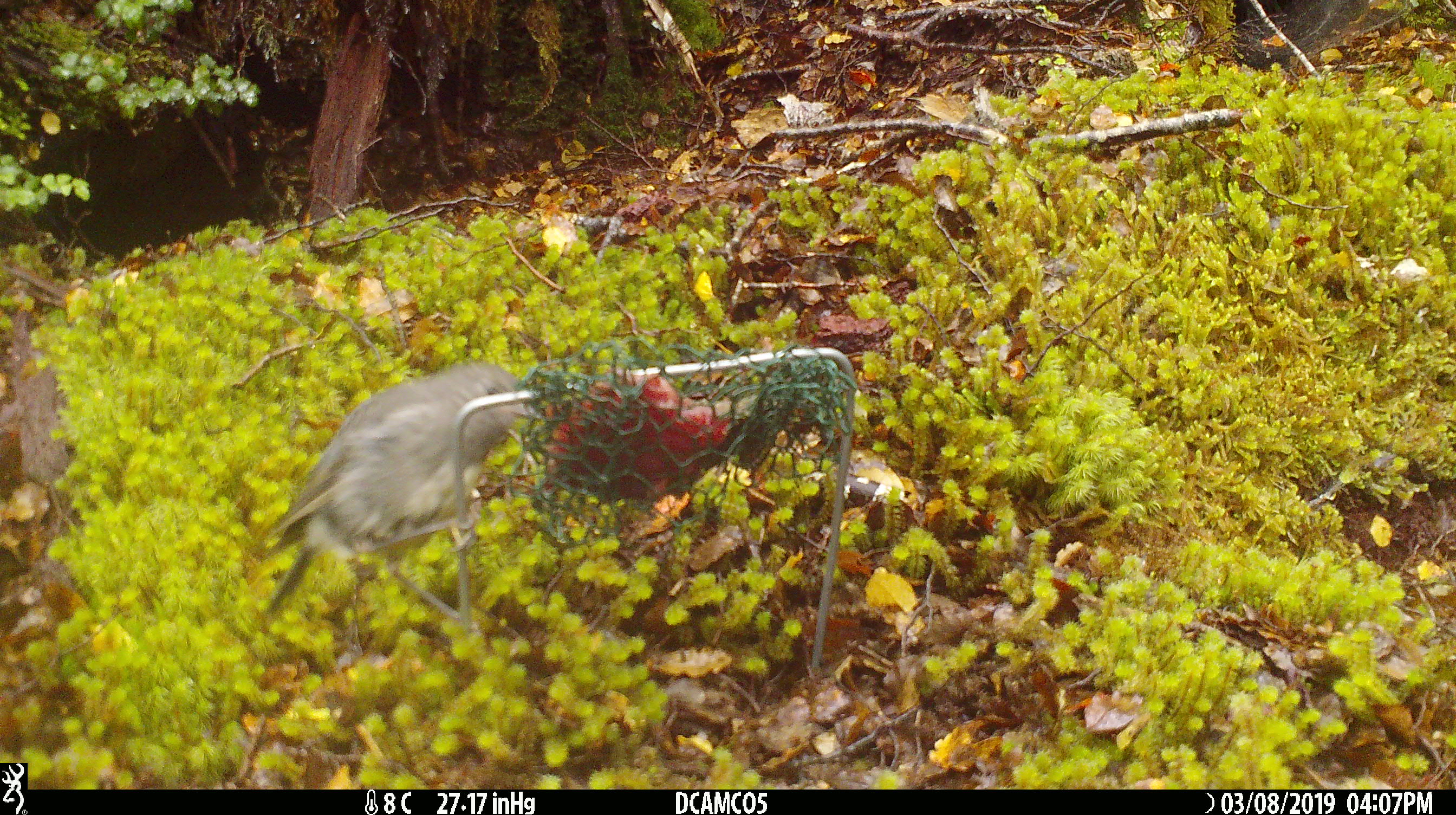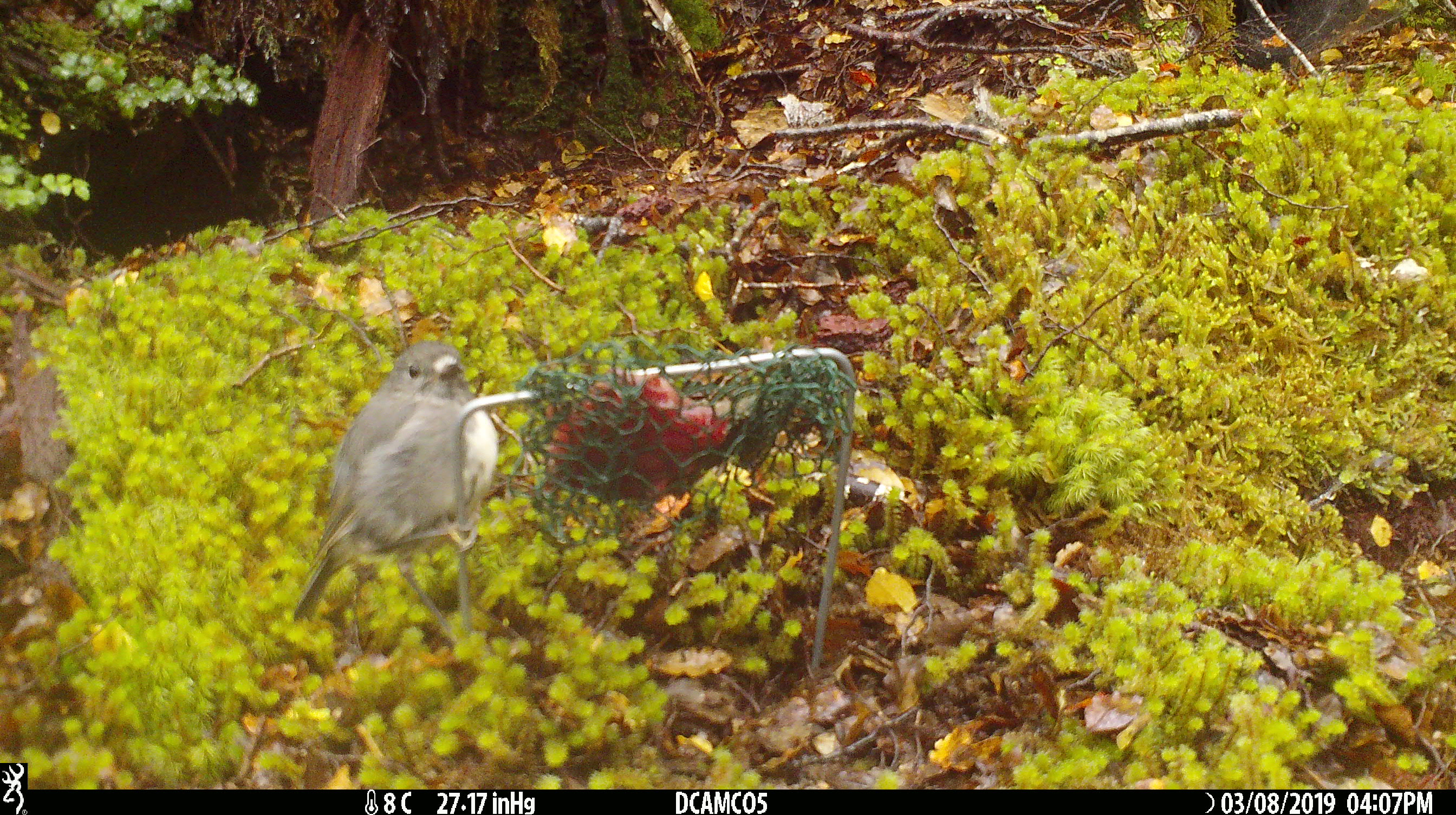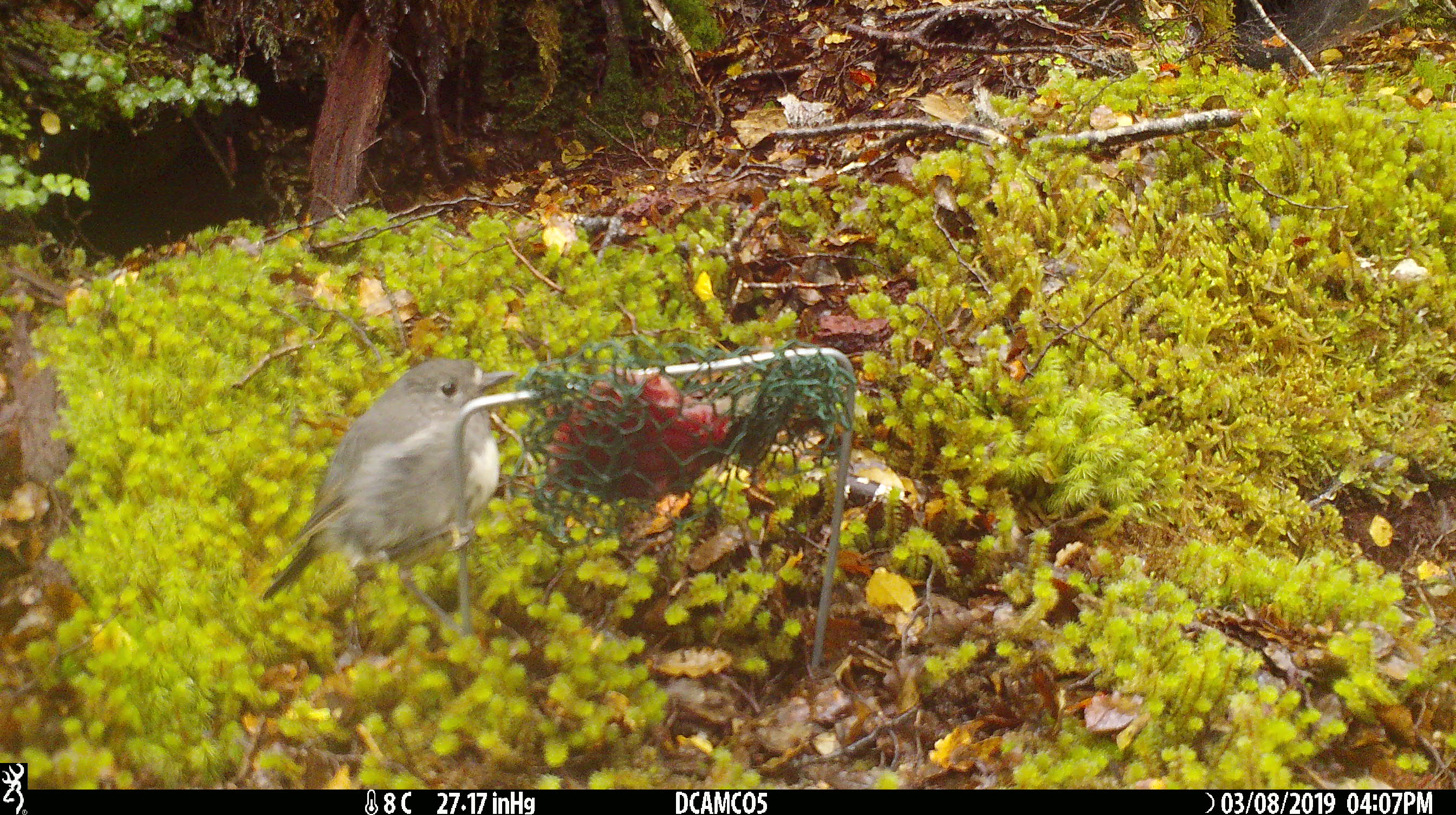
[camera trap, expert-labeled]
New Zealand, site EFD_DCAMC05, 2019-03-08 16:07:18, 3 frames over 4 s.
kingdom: Animalia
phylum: Chordata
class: Aves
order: Passeriformes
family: Petroicidae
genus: Petroica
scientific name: Petroica australis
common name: new zealand robin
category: robin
Robin (new zealand robin) (Petroica australis).